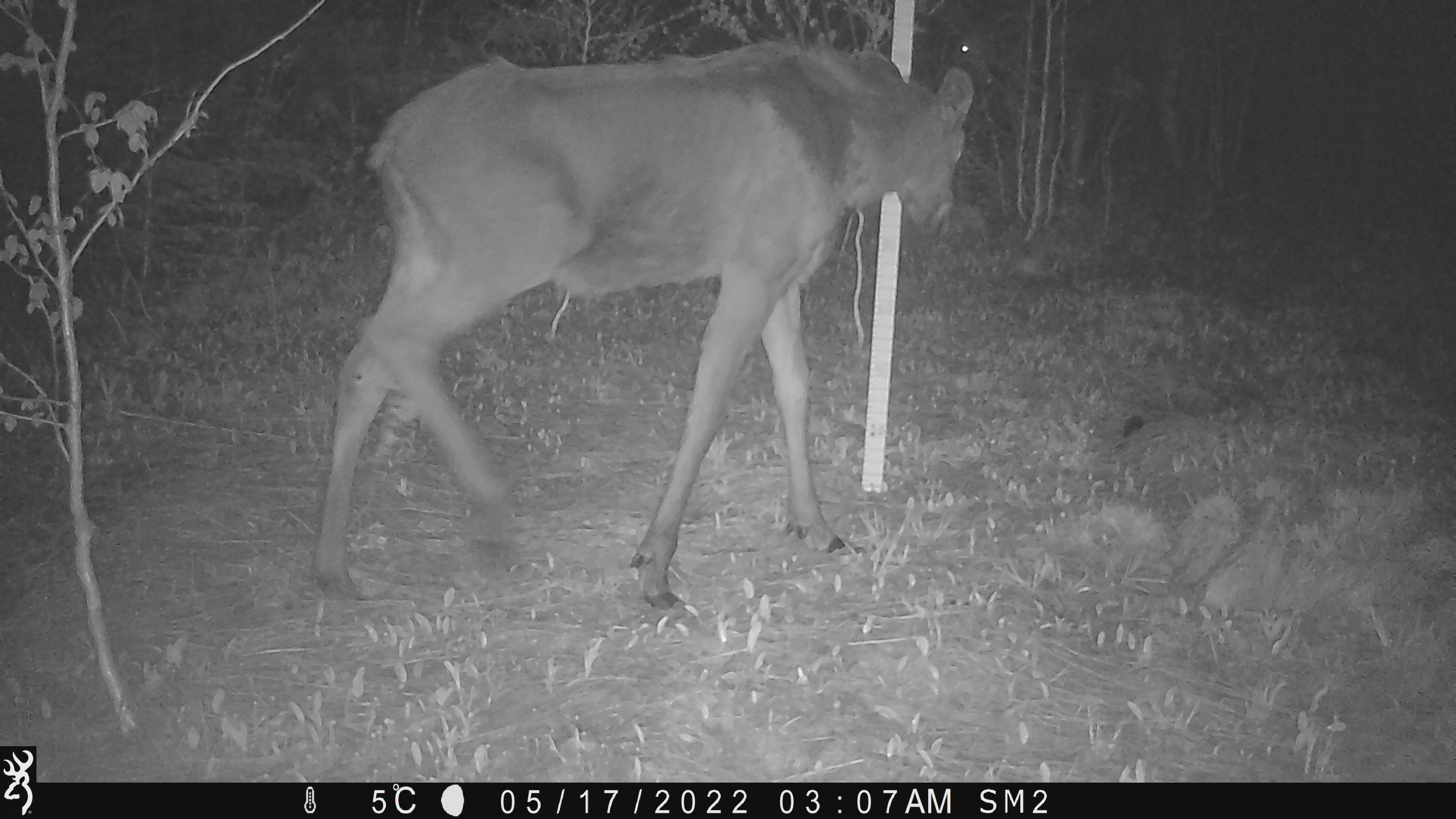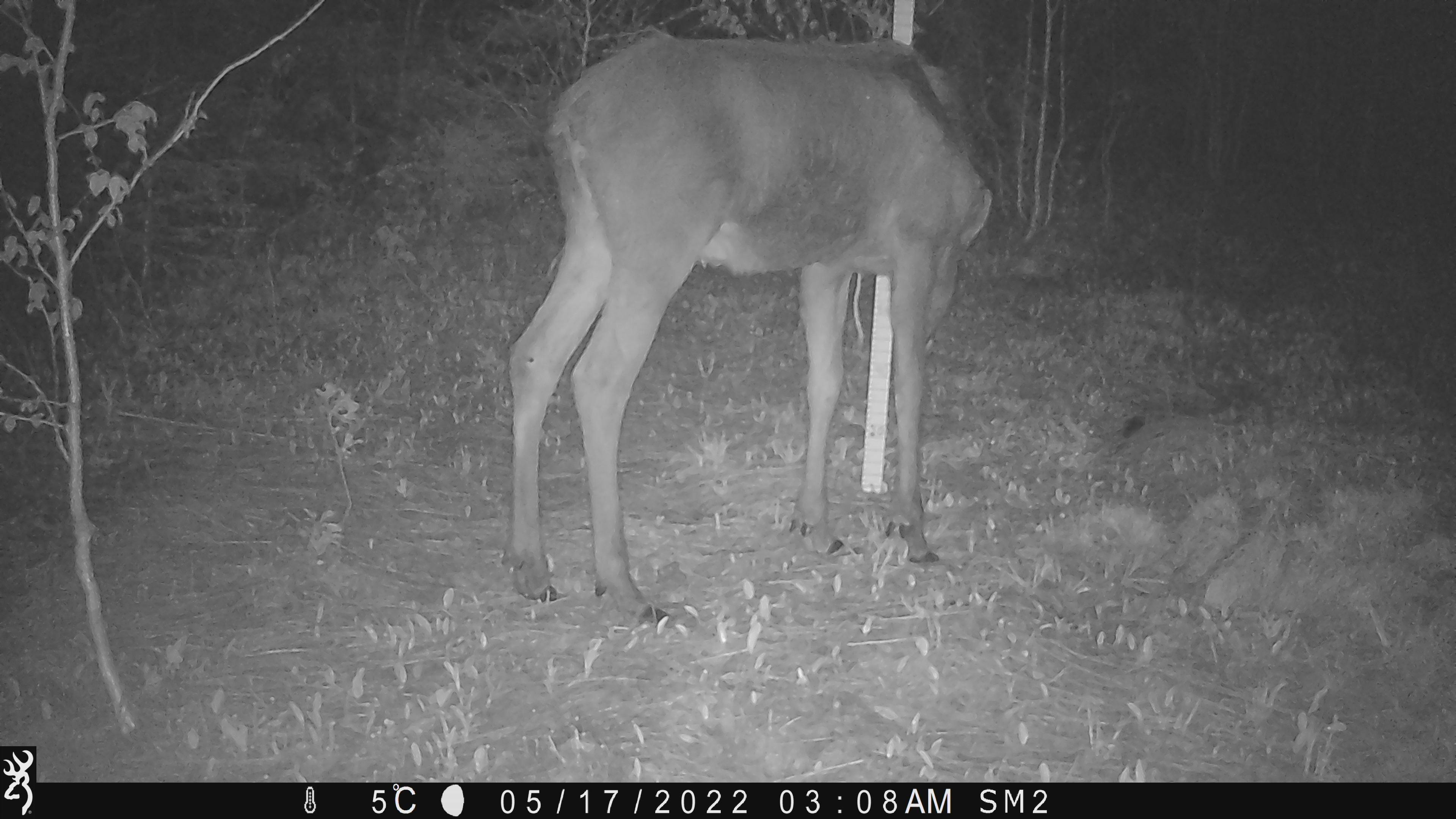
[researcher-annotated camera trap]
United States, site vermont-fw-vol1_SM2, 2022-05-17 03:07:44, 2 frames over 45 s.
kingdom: Animalia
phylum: Chordata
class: Mammalia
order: Artiodactyla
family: Cervidae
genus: Alces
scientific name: Alces alces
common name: moose